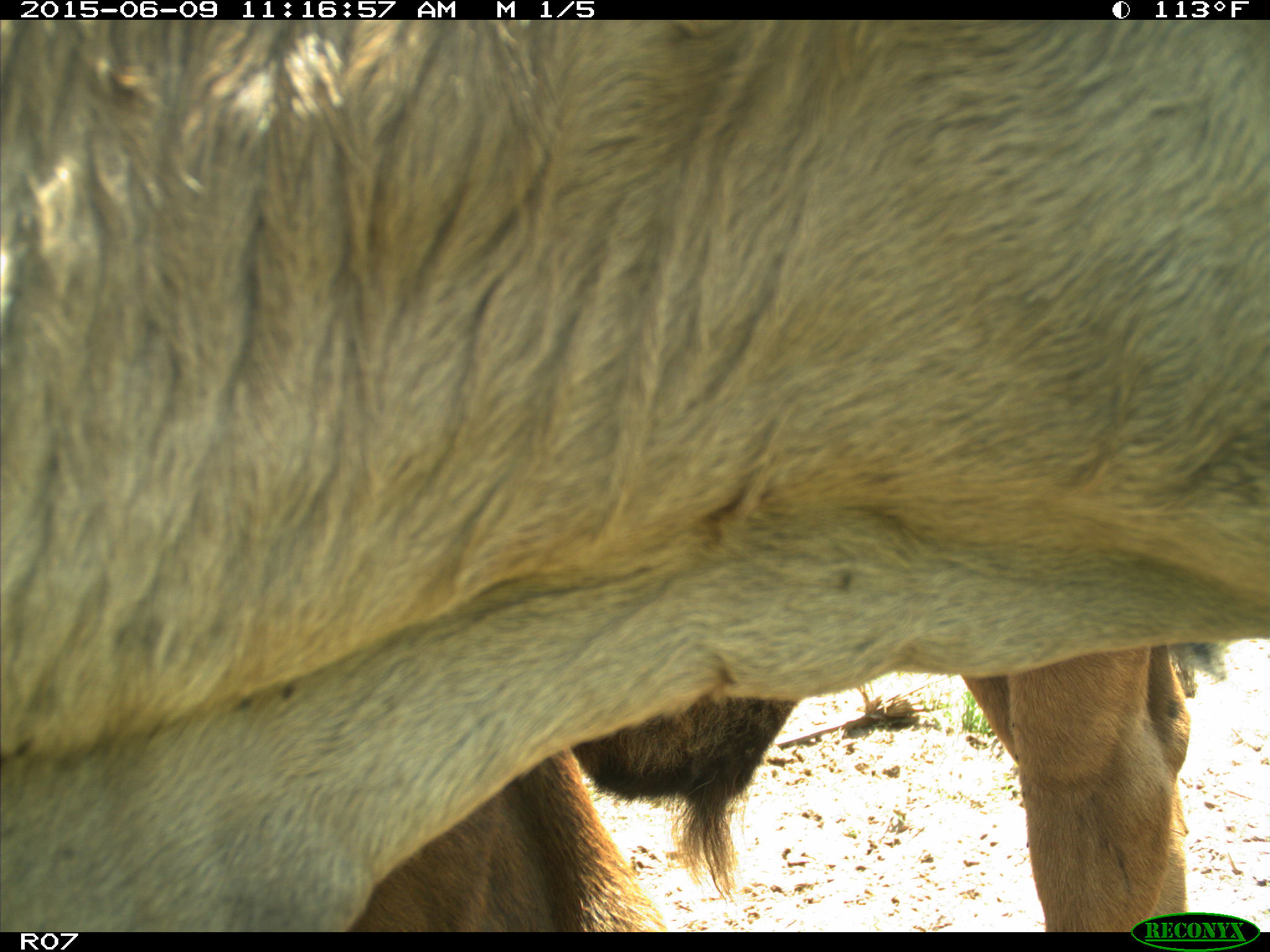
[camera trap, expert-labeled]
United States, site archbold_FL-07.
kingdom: Animalia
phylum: Chordata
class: Mammalia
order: Artiodactyla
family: Bovidae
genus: Bos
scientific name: Bos taurus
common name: domestic cow